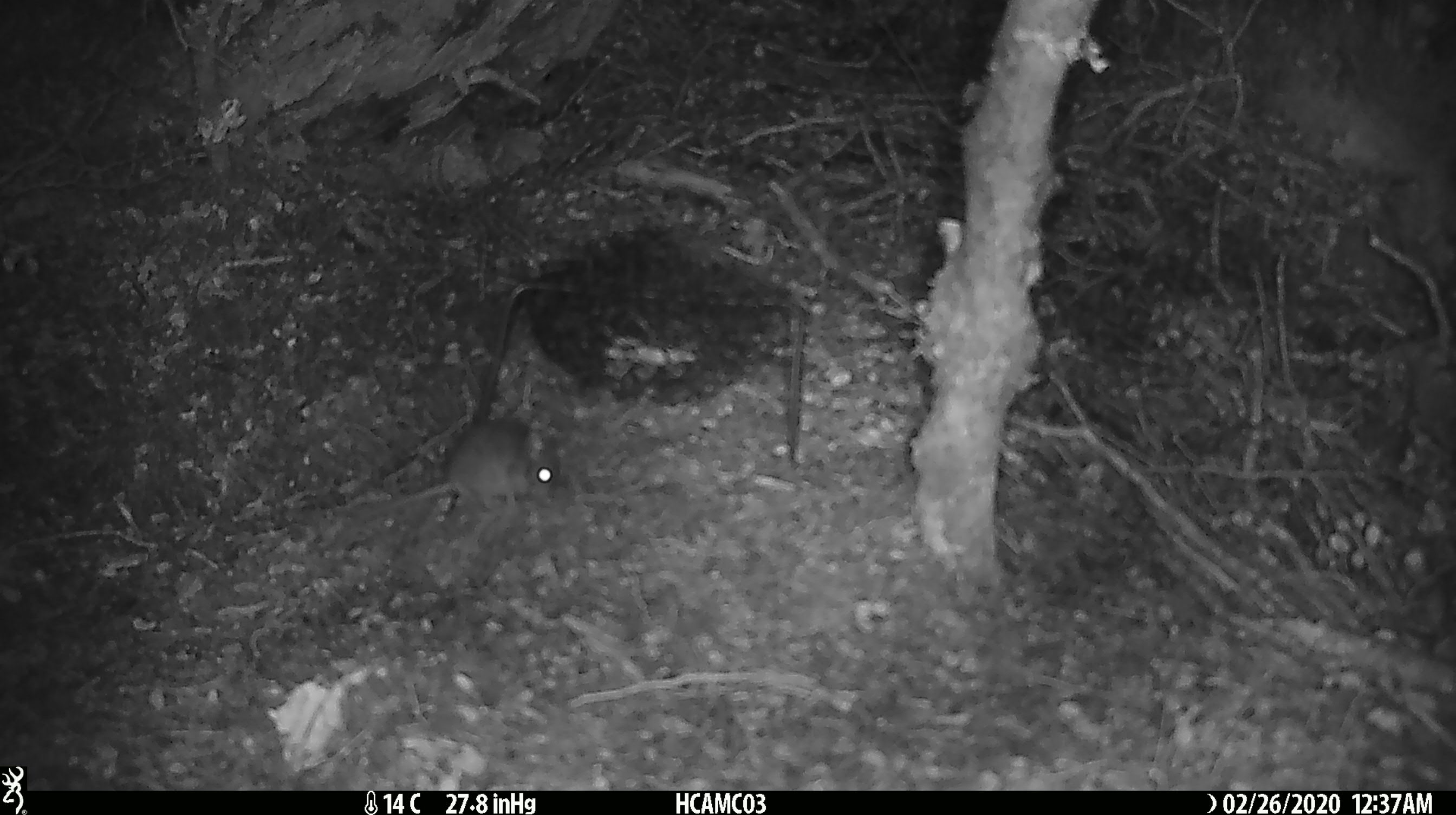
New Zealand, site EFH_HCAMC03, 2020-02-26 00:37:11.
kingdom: Animalia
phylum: Chordata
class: Mammalia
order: Rodentia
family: Muridae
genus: Mus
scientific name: Mus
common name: mouse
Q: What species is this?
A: Mouse (Mus).